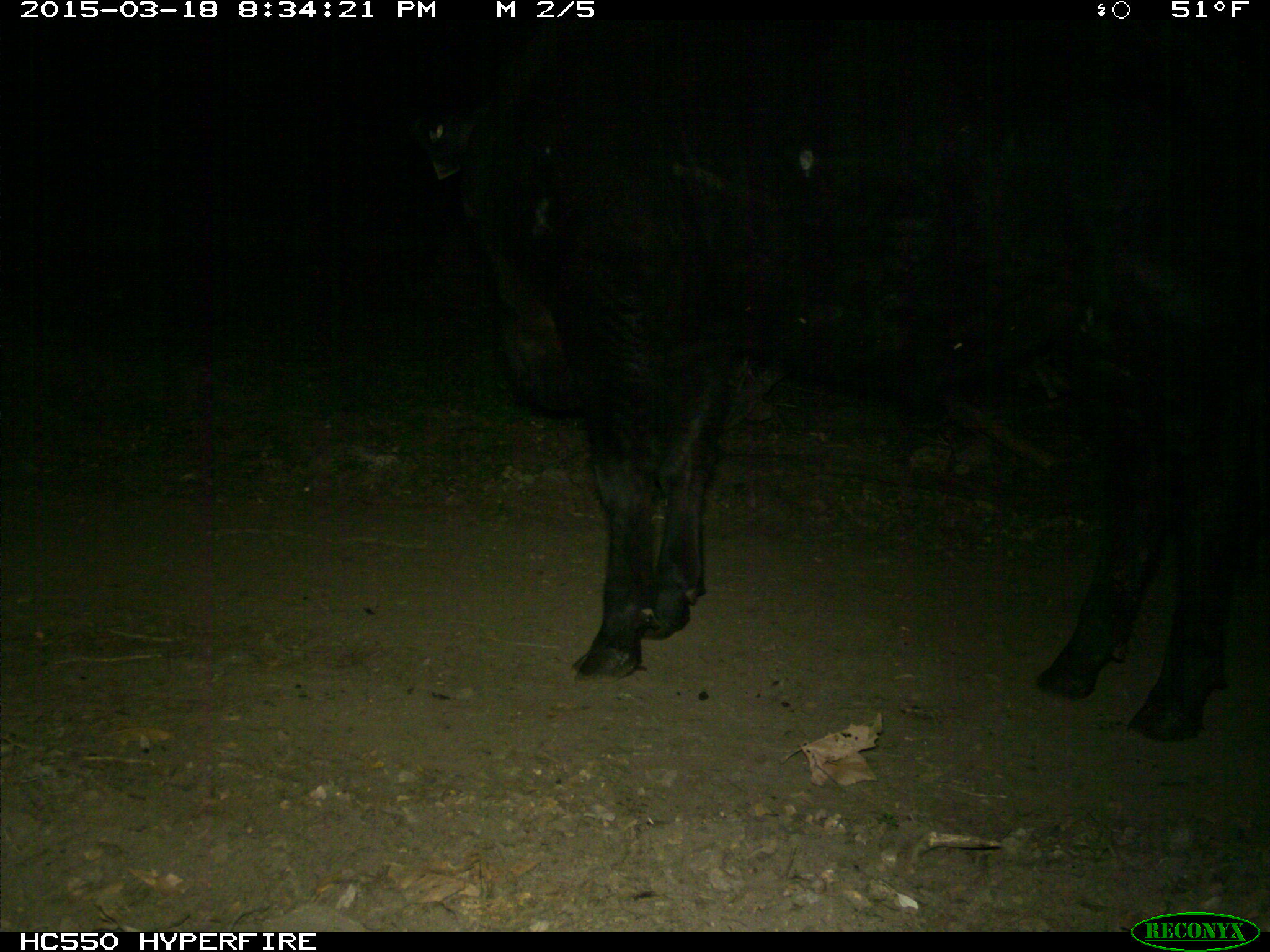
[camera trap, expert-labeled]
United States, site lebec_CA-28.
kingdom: Animalia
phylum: Chordata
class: Mammalia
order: Artiodactyla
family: Bovidae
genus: Bos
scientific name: Bos taurus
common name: domestic cow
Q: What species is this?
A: Bos taurus (domestic cow).